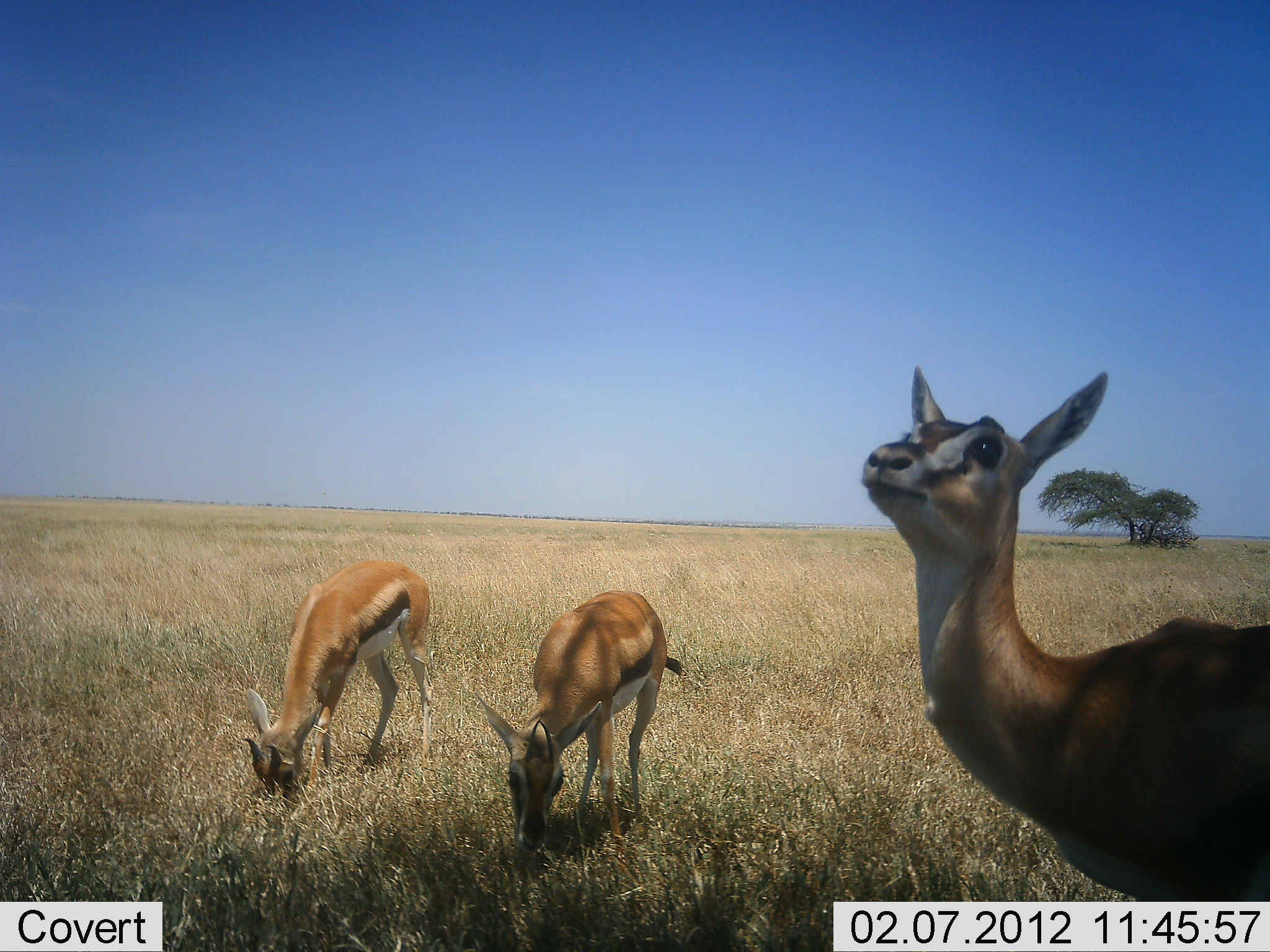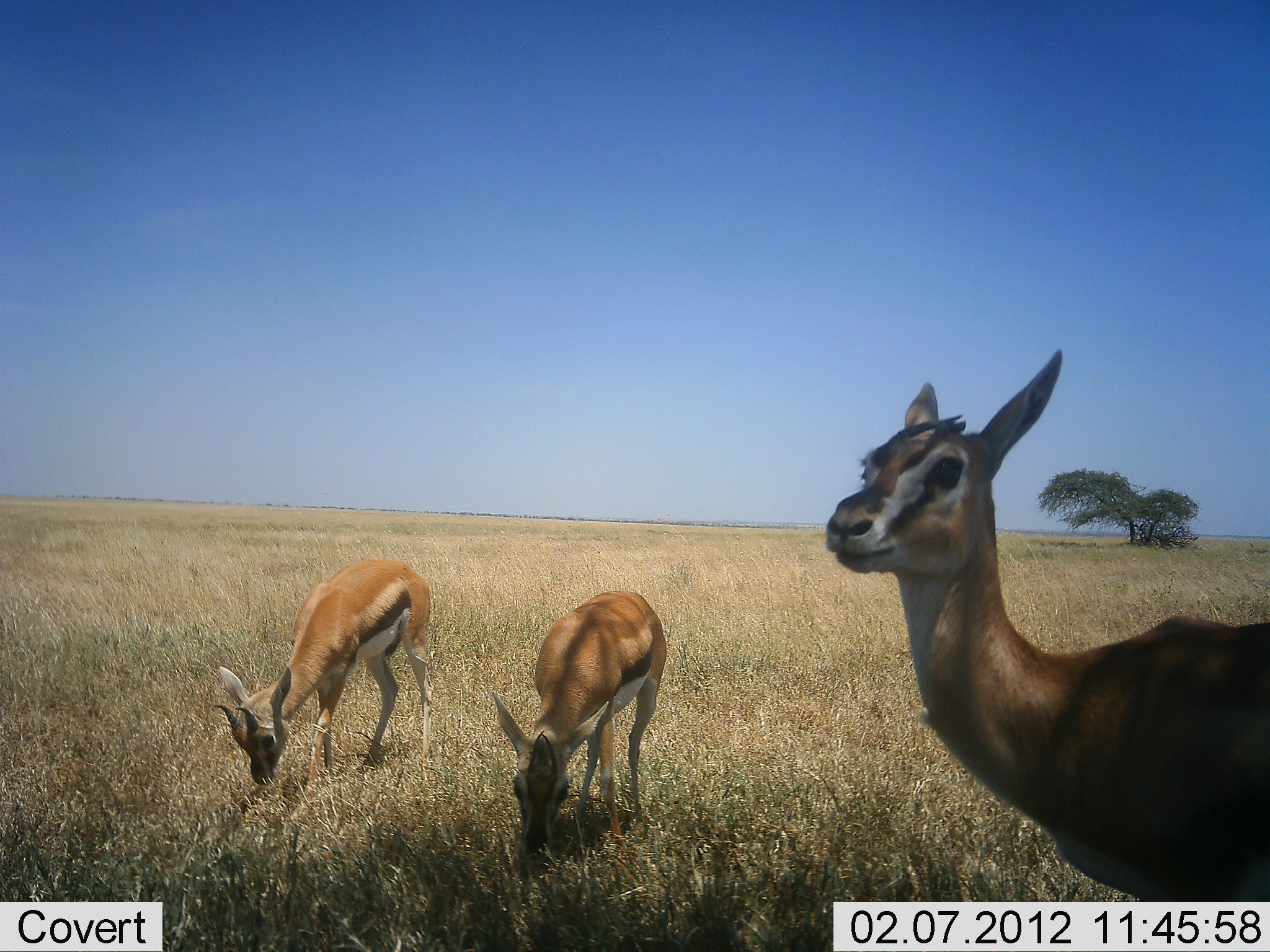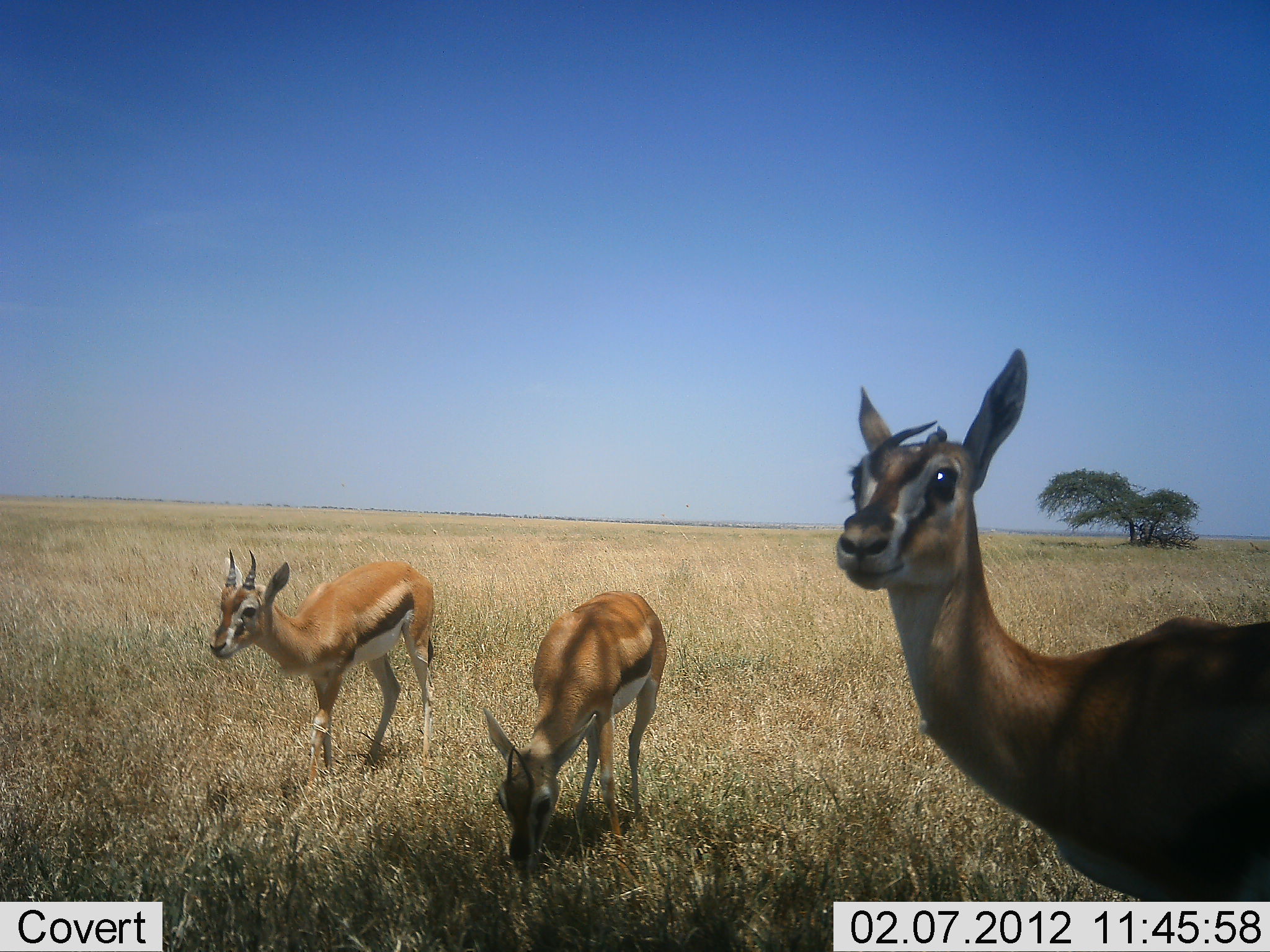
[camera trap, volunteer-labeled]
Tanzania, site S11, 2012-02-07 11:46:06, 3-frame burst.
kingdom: Animalia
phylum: Chordata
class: Mammalia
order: Artiodactyla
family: Bovidae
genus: Eudorcas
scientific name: Eudorcas thomsonii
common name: thomson's gazelle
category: gazellethomsons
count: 3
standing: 89%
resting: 0%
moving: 0%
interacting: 0%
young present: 0%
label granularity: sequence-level